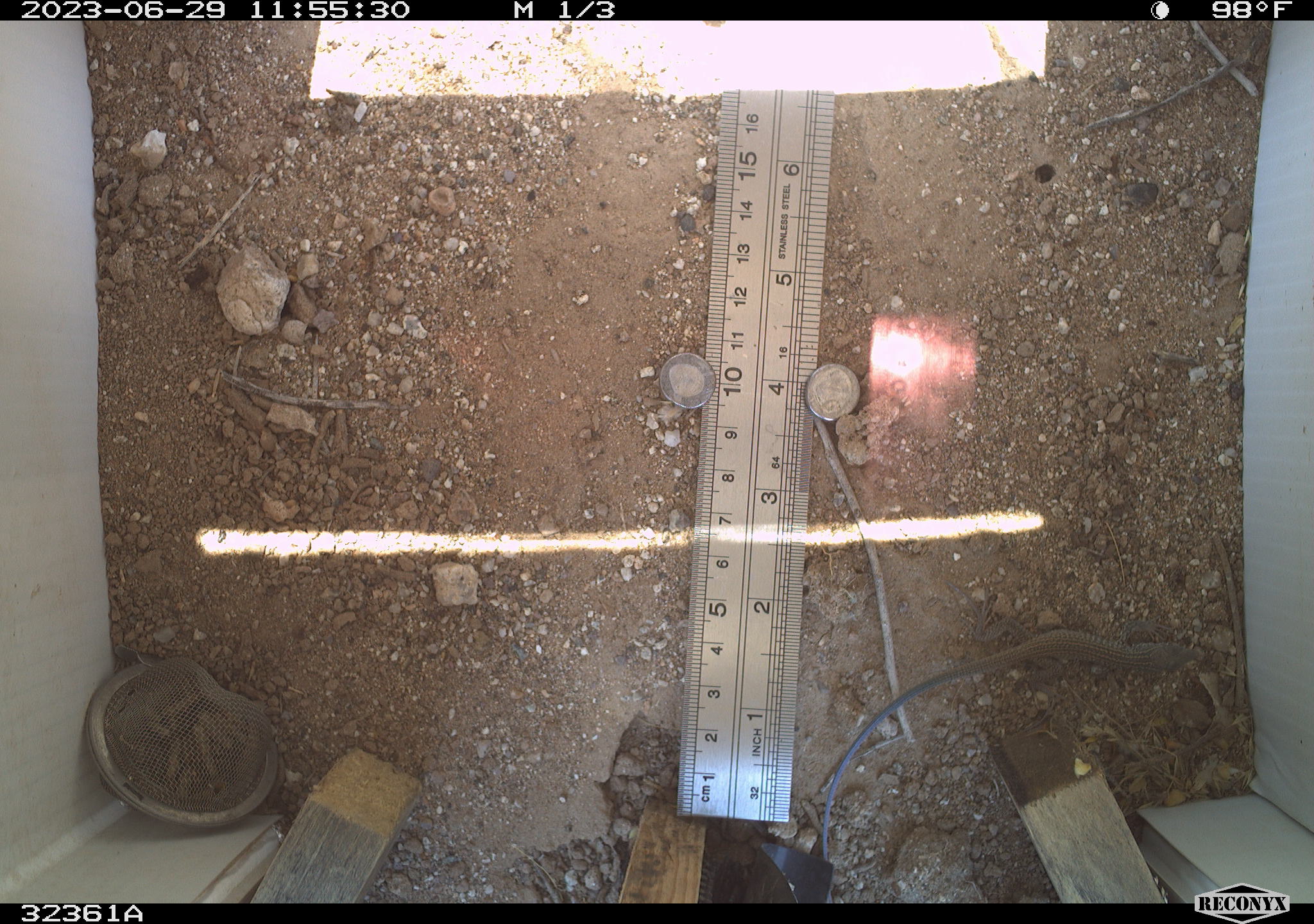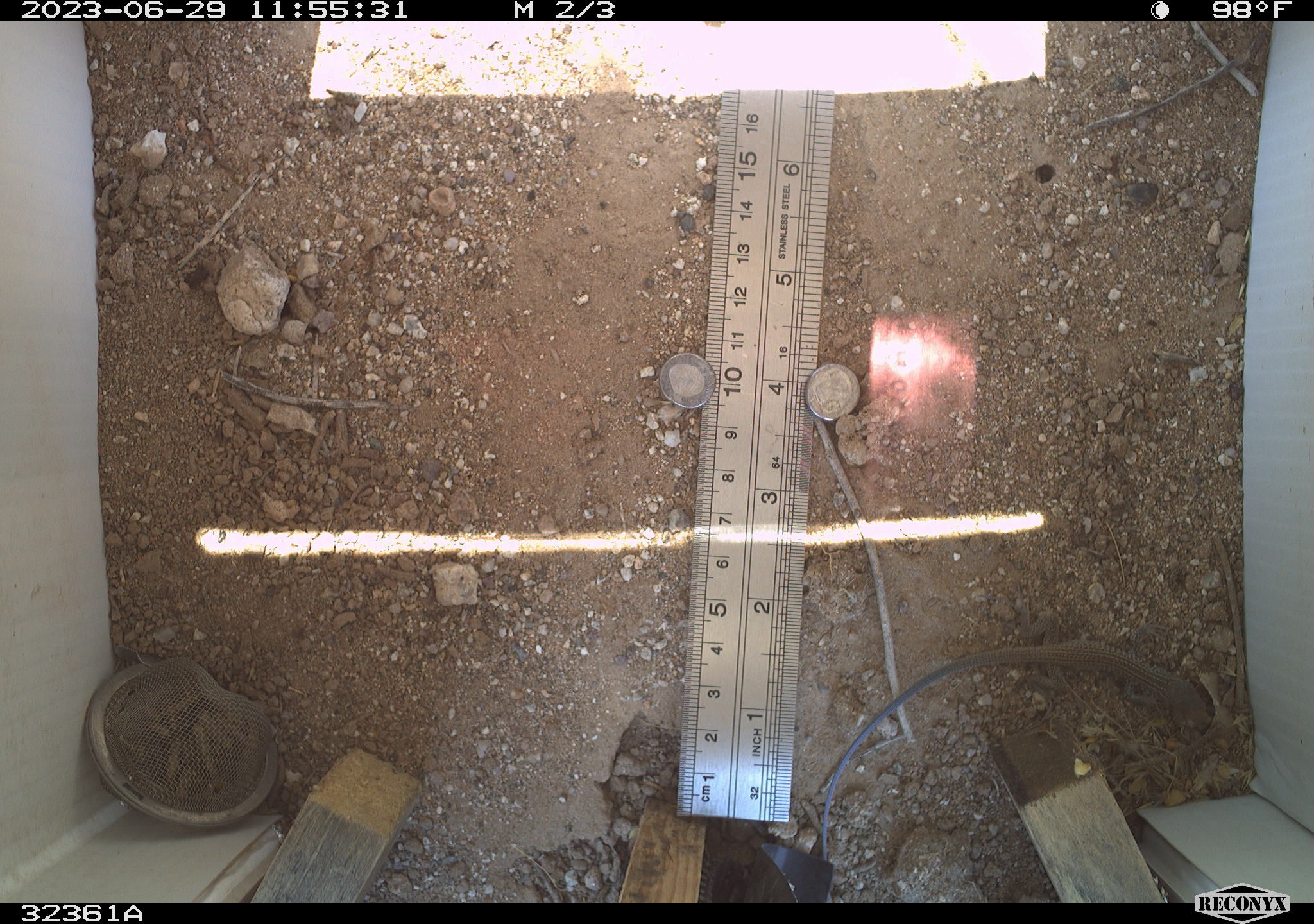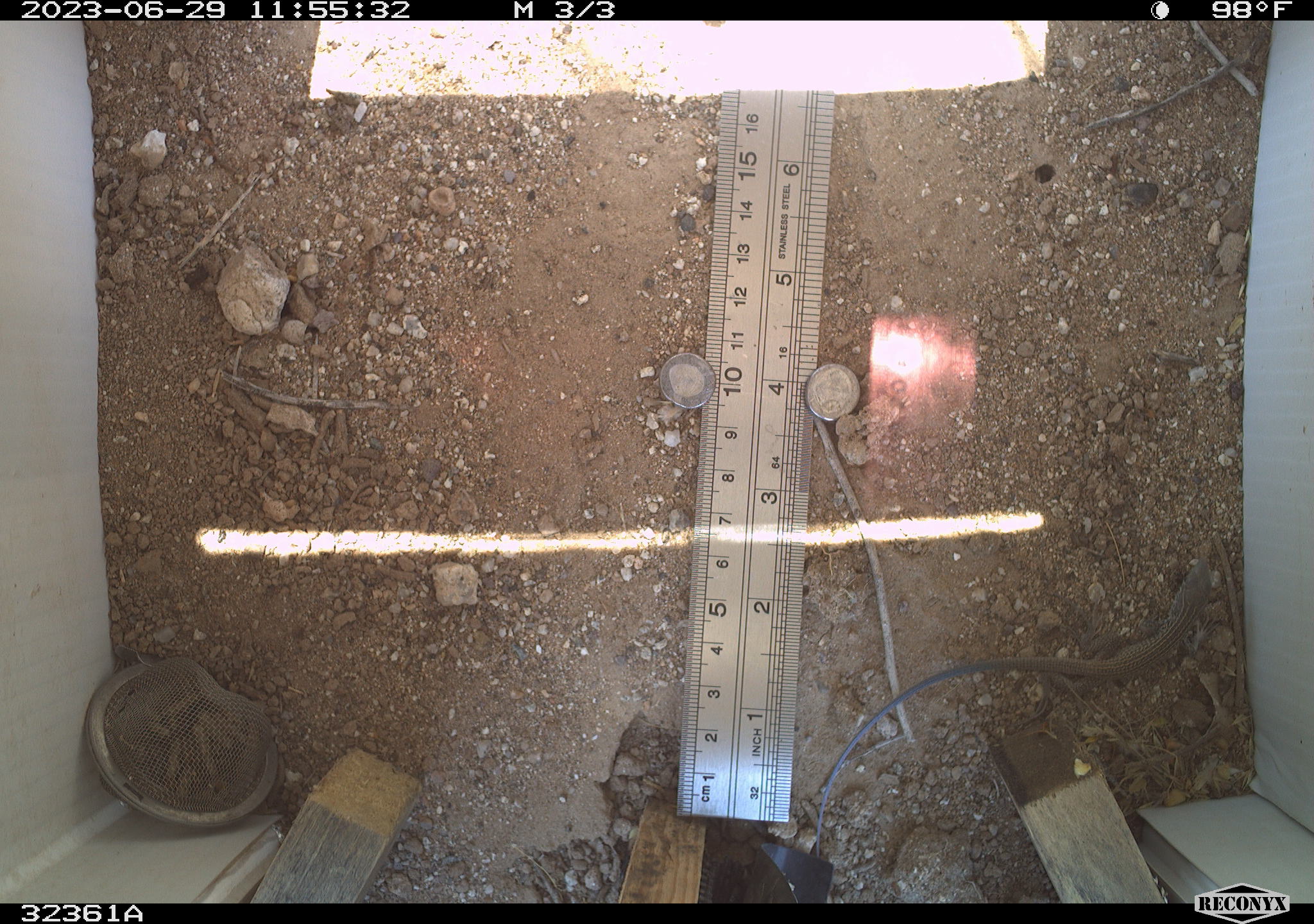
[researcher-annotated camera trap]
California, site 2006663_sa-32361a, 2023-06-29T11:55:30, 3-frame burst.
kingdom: Animalia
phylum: Chordata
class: Reptilia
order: Squamata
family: Teiidae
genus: Aspidoscelis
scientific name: Aspidoscelis tigris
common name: western whiptail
Western whiptail (Aspidoscelis tigris).